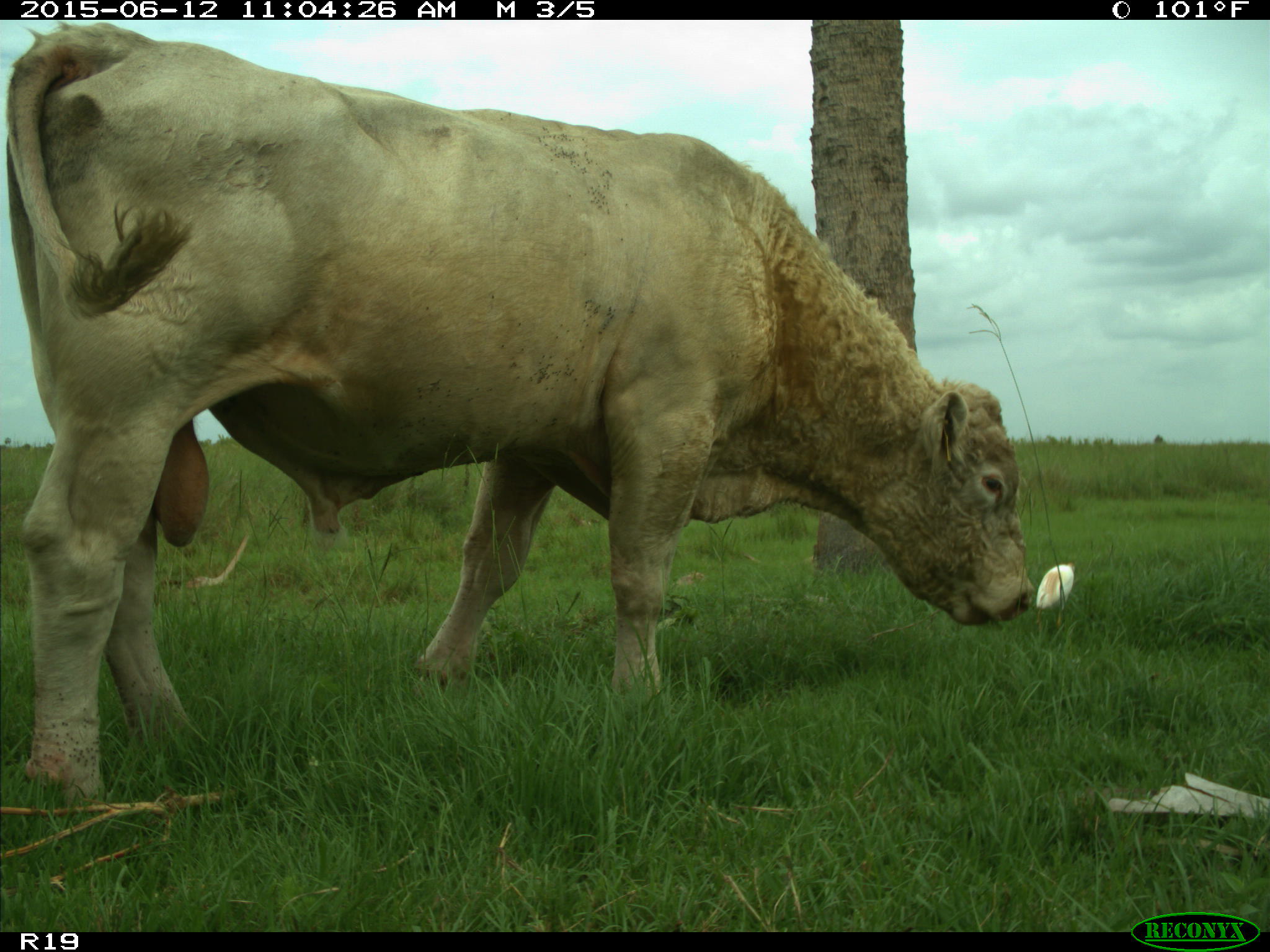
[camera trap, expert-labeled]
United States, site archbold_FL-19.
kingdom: Animalia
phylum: Chordata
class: Mammalia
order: Artiodactyla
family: Bovidae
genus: Bos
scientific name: Bos taurus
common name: domestic cow